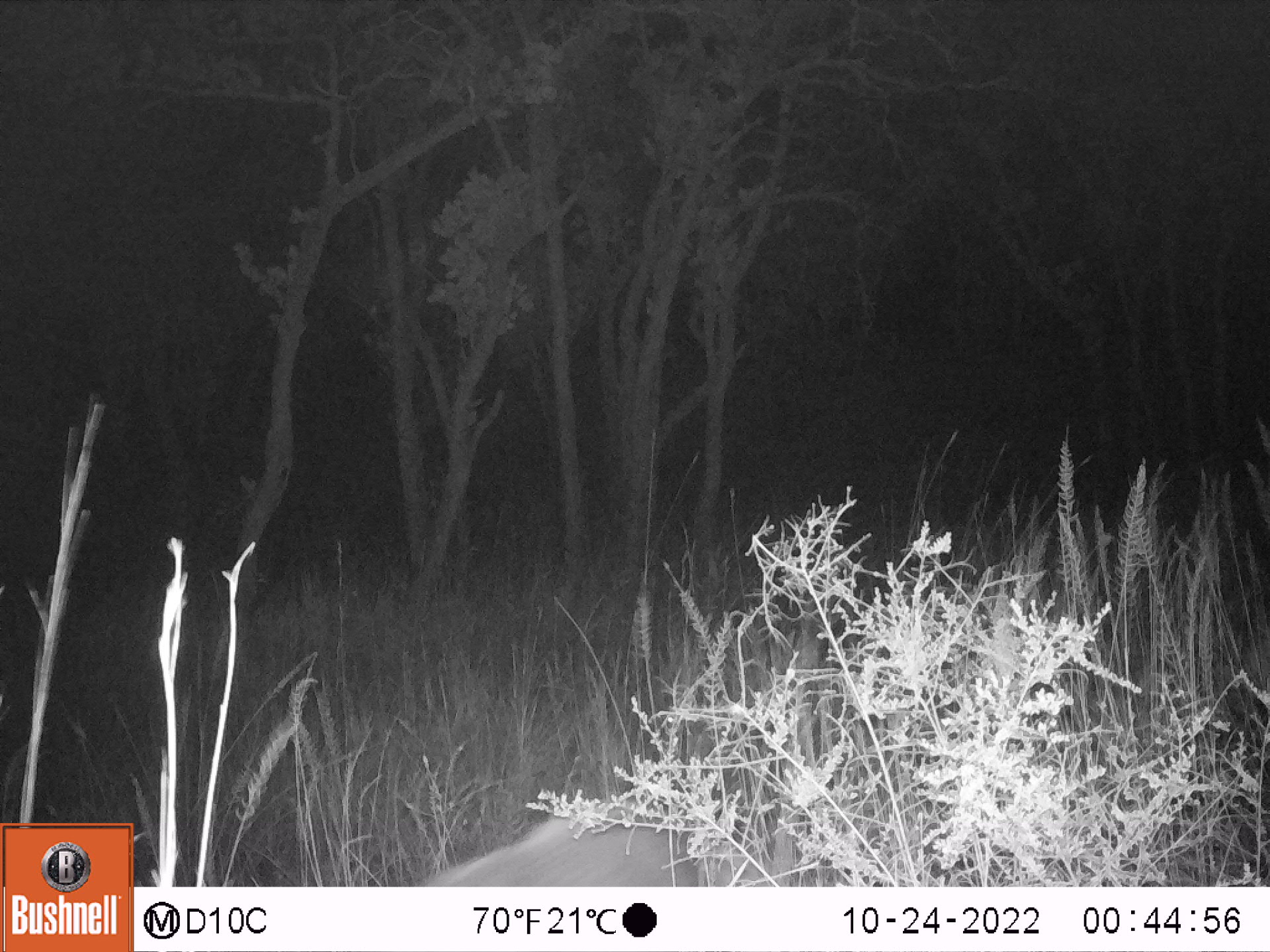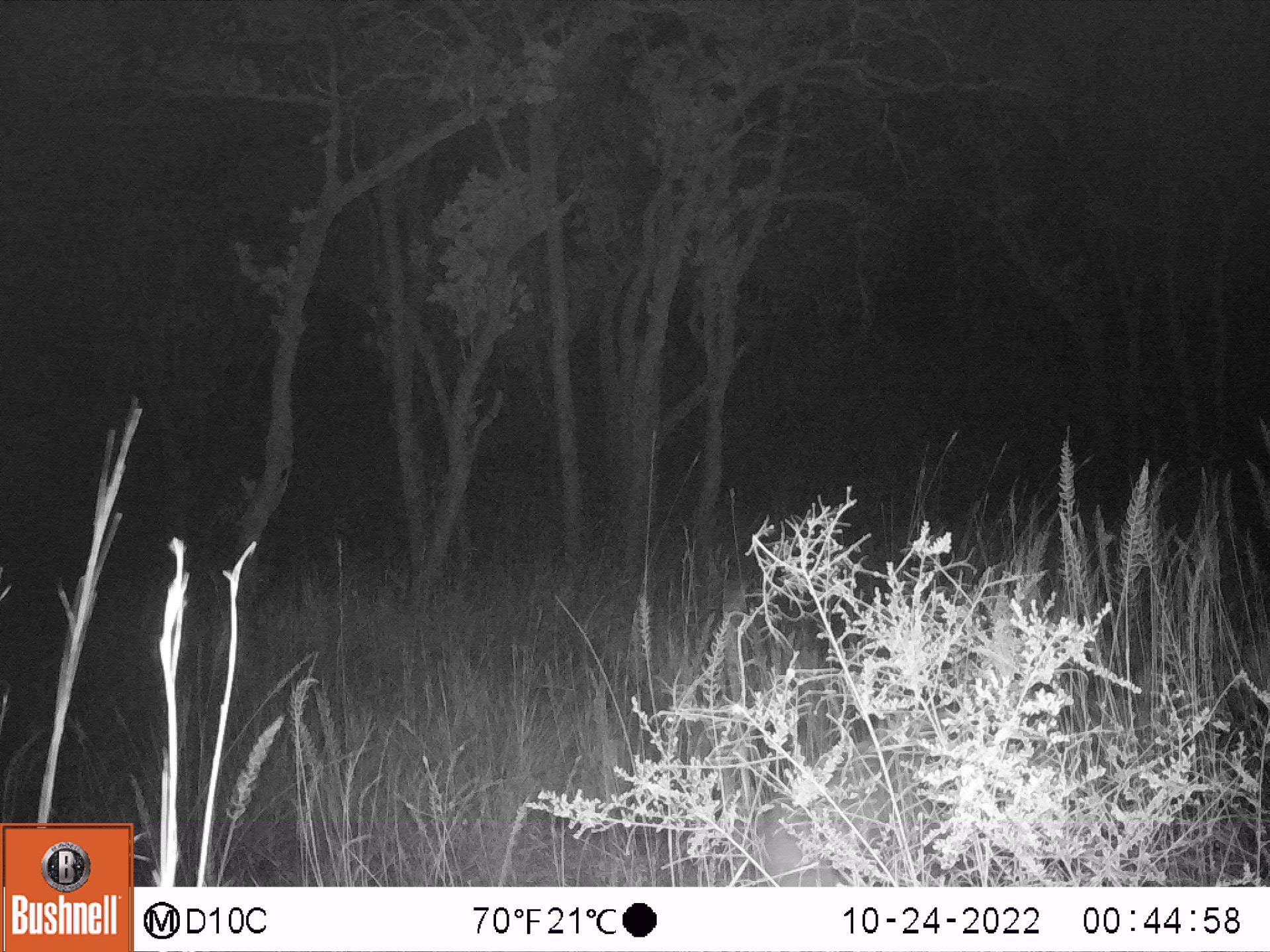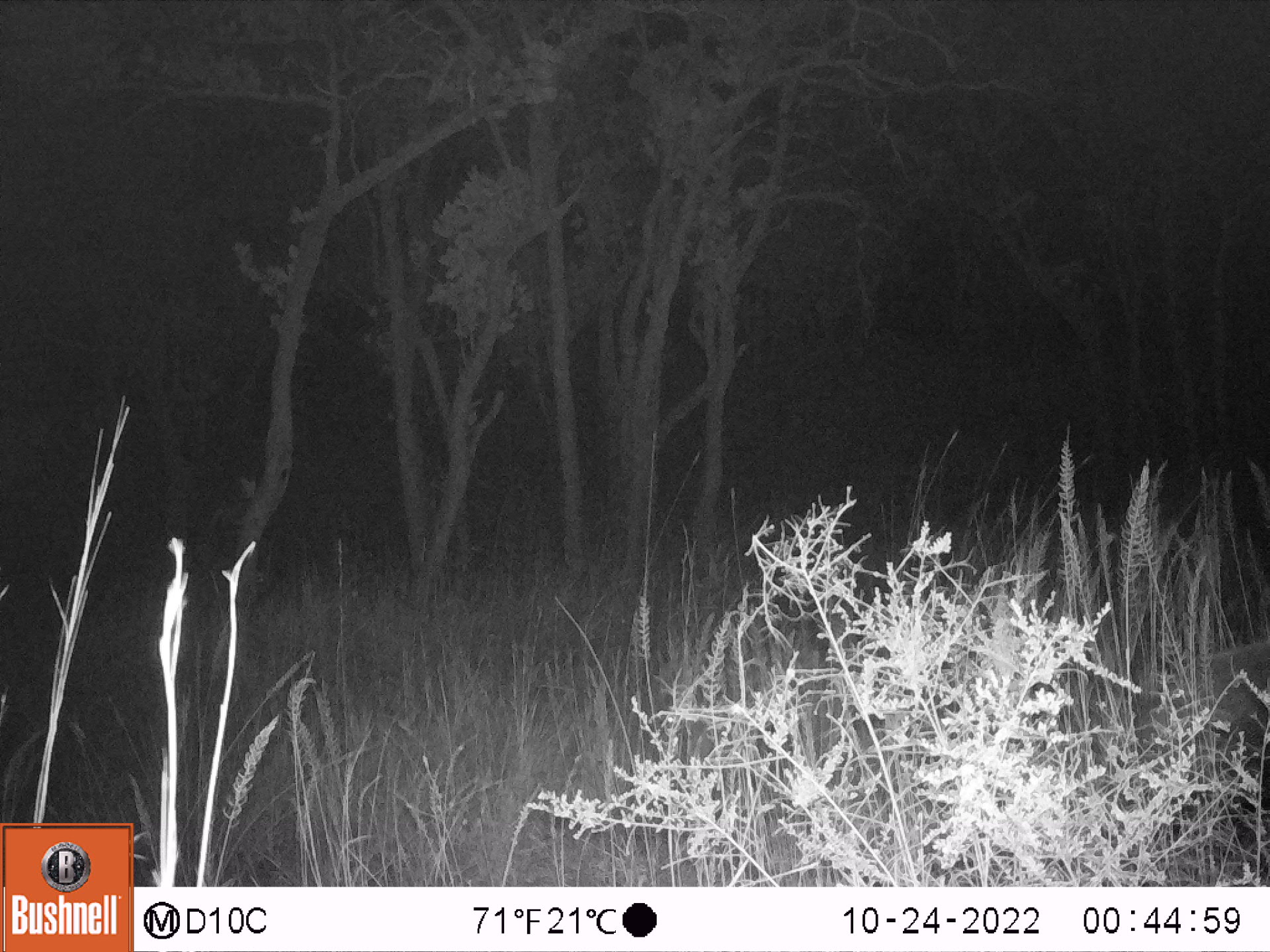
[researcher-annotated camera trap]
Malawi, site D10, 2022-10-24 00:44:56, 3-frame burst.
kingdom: Animalia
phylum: Chordata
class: Mammalia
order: Artiodactyla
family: Suidae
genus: Potamochoerus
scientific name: Potamochoerus larvatus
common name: bushpig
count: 1